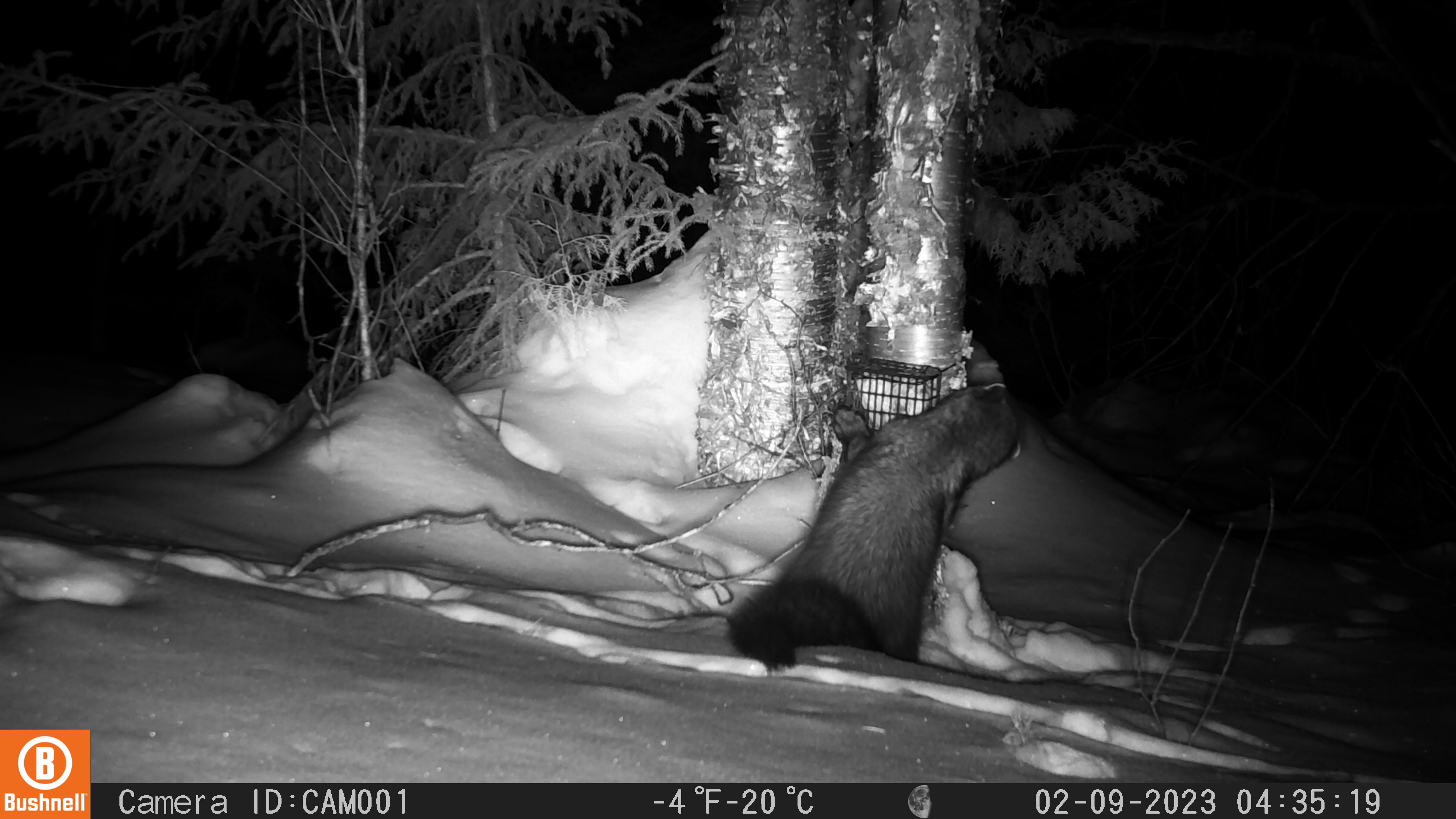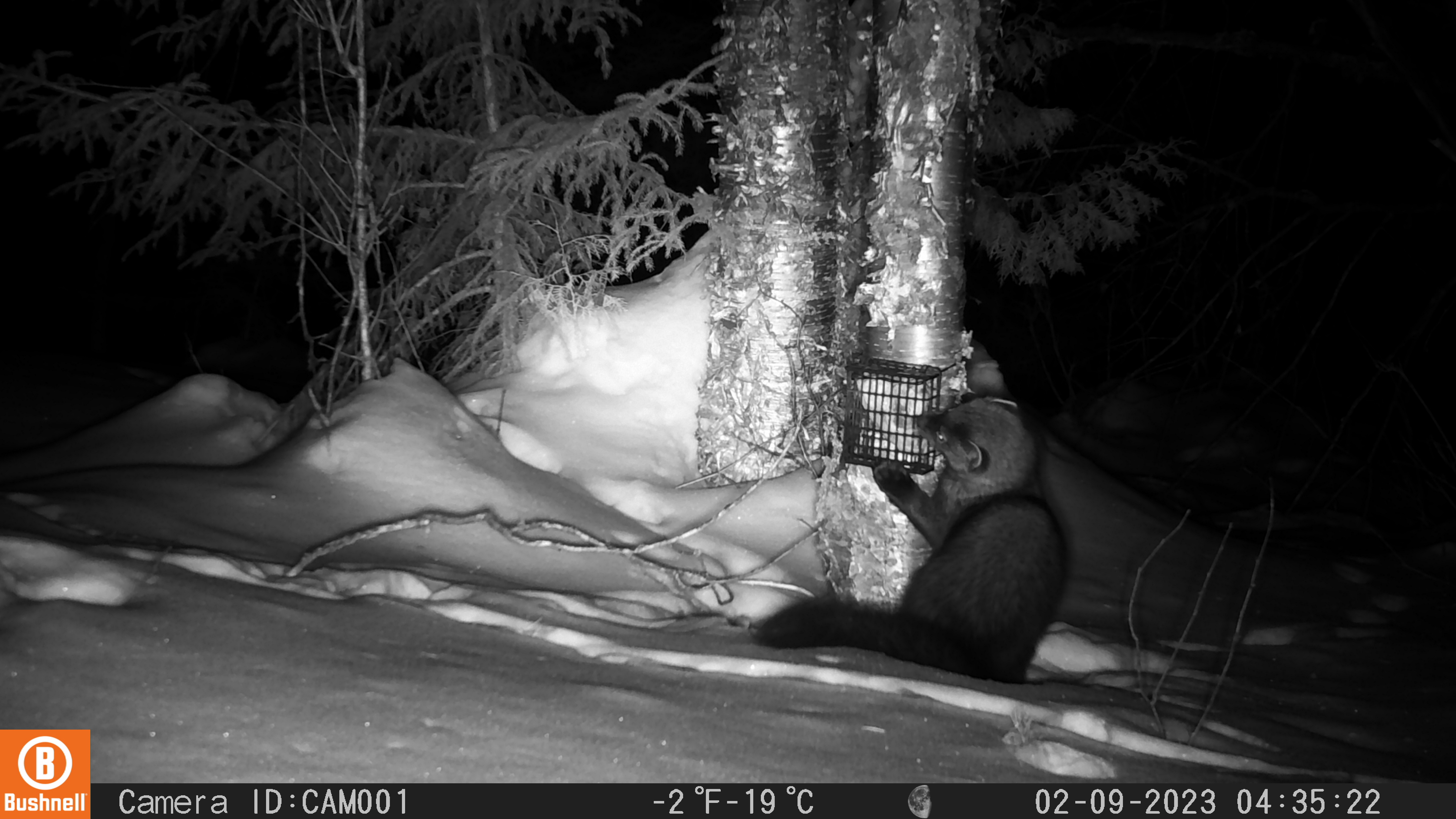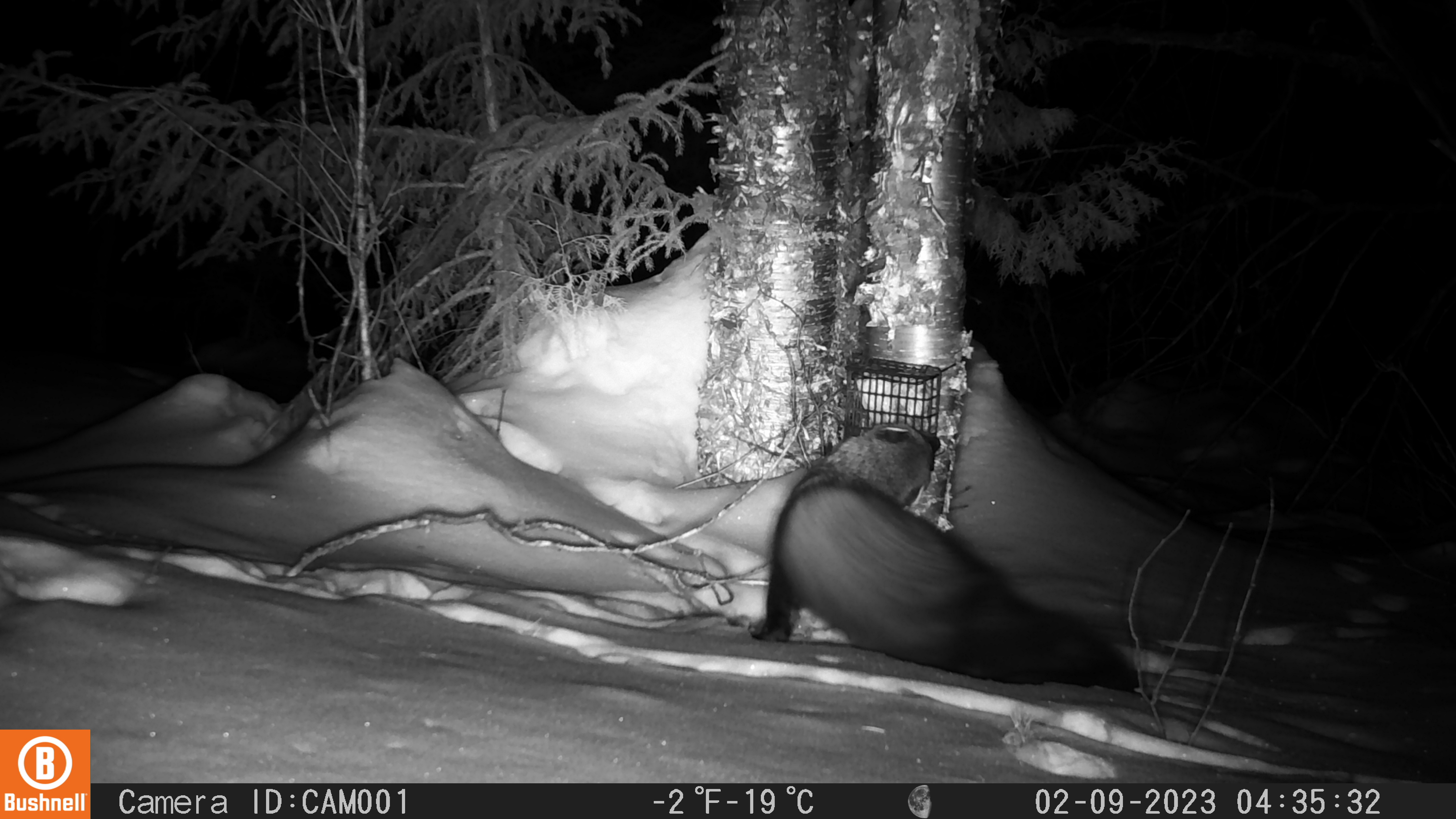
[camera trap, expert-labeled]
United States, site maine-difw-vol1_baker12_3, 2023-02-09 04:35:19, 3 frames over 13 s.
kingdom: Animalia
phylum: Chordata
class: Mammalia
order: Carnivora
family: Mustelidae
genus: Pekania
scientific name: Pekania pennanti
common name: fisher